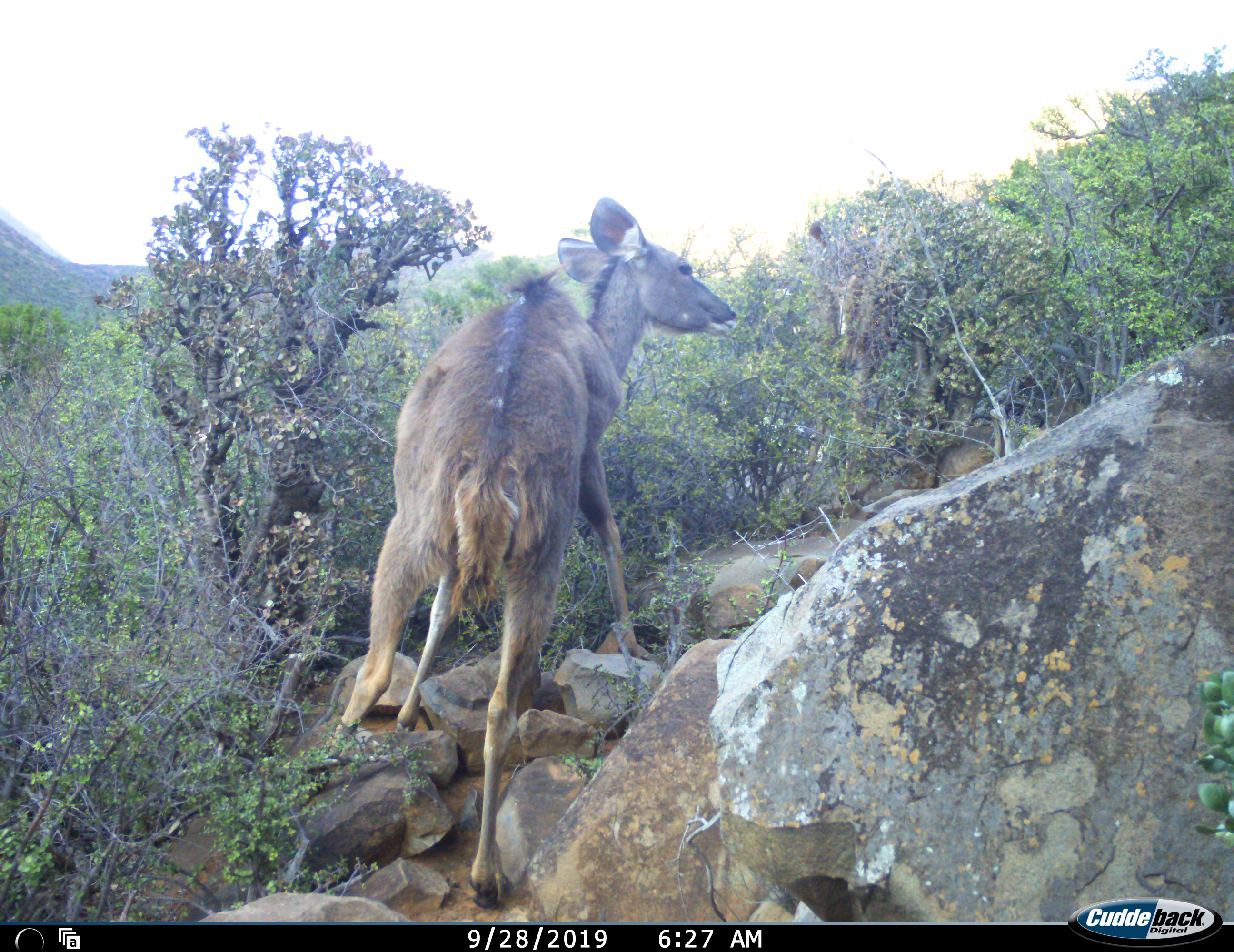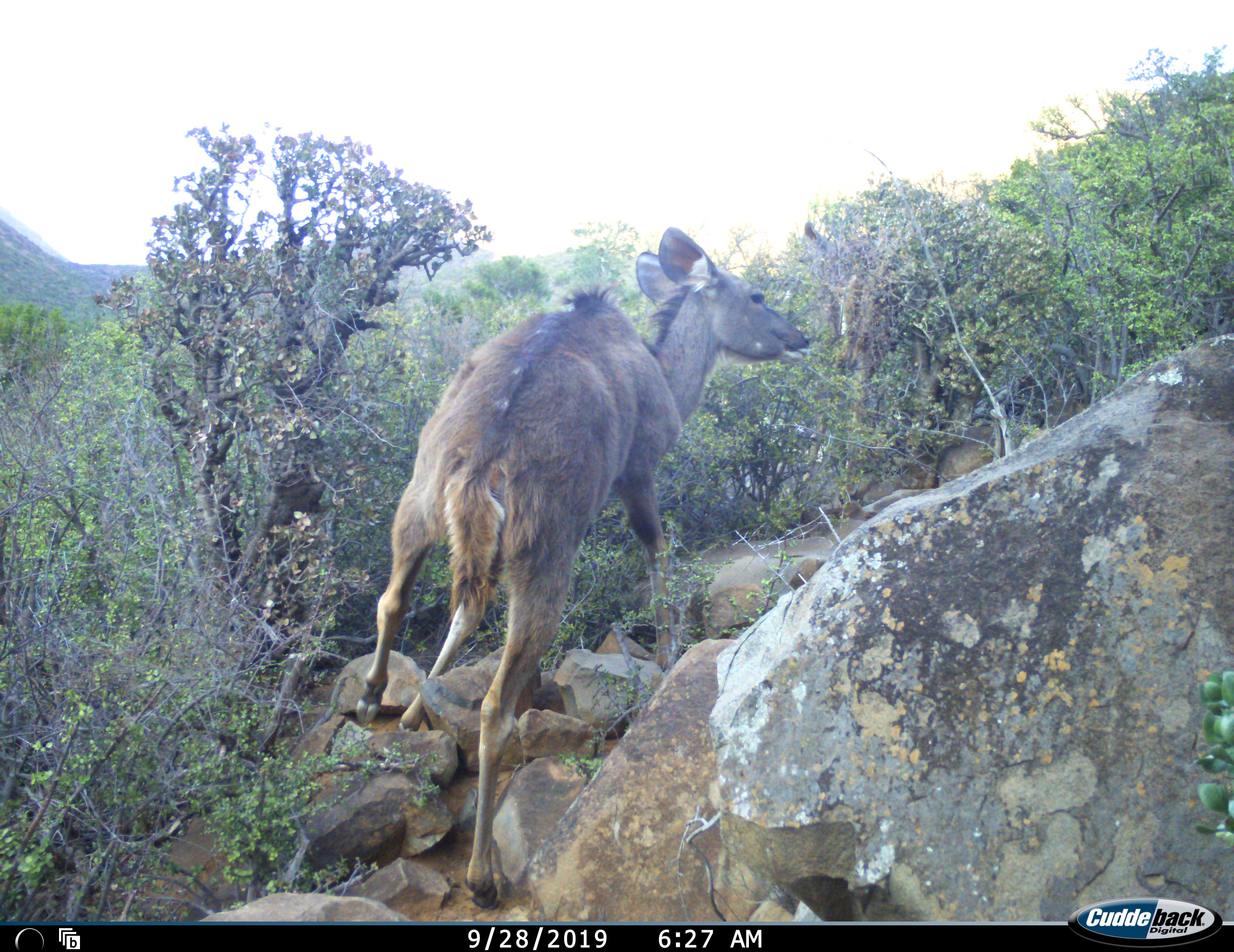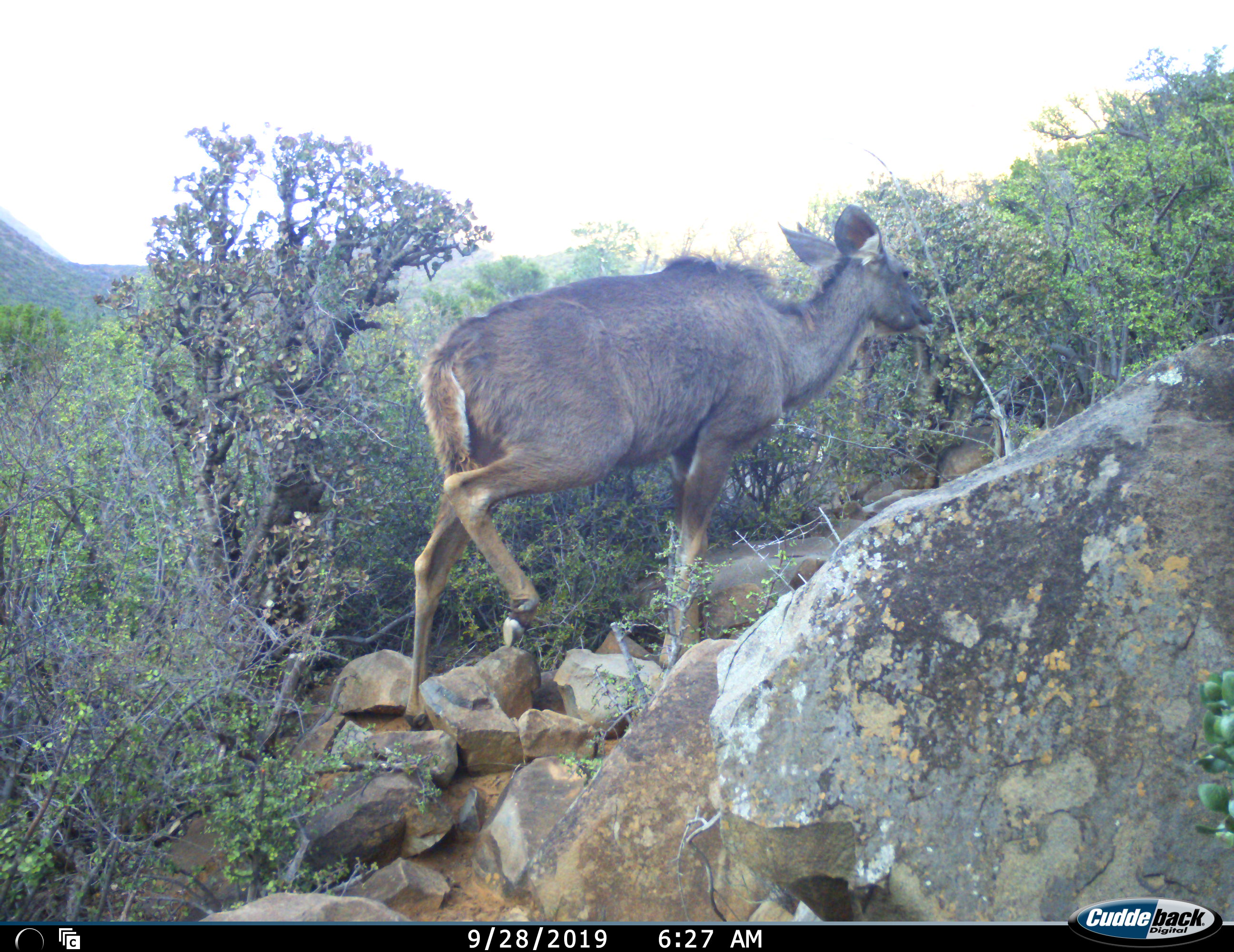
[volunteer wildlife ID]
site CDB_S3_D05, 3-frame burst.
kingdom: Animalia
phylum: Chordata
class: Mammalia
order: Artiodactyla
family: Bovidae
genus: Tragelaphus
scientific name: Tragelaphus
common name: kudu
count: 1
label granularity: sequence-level